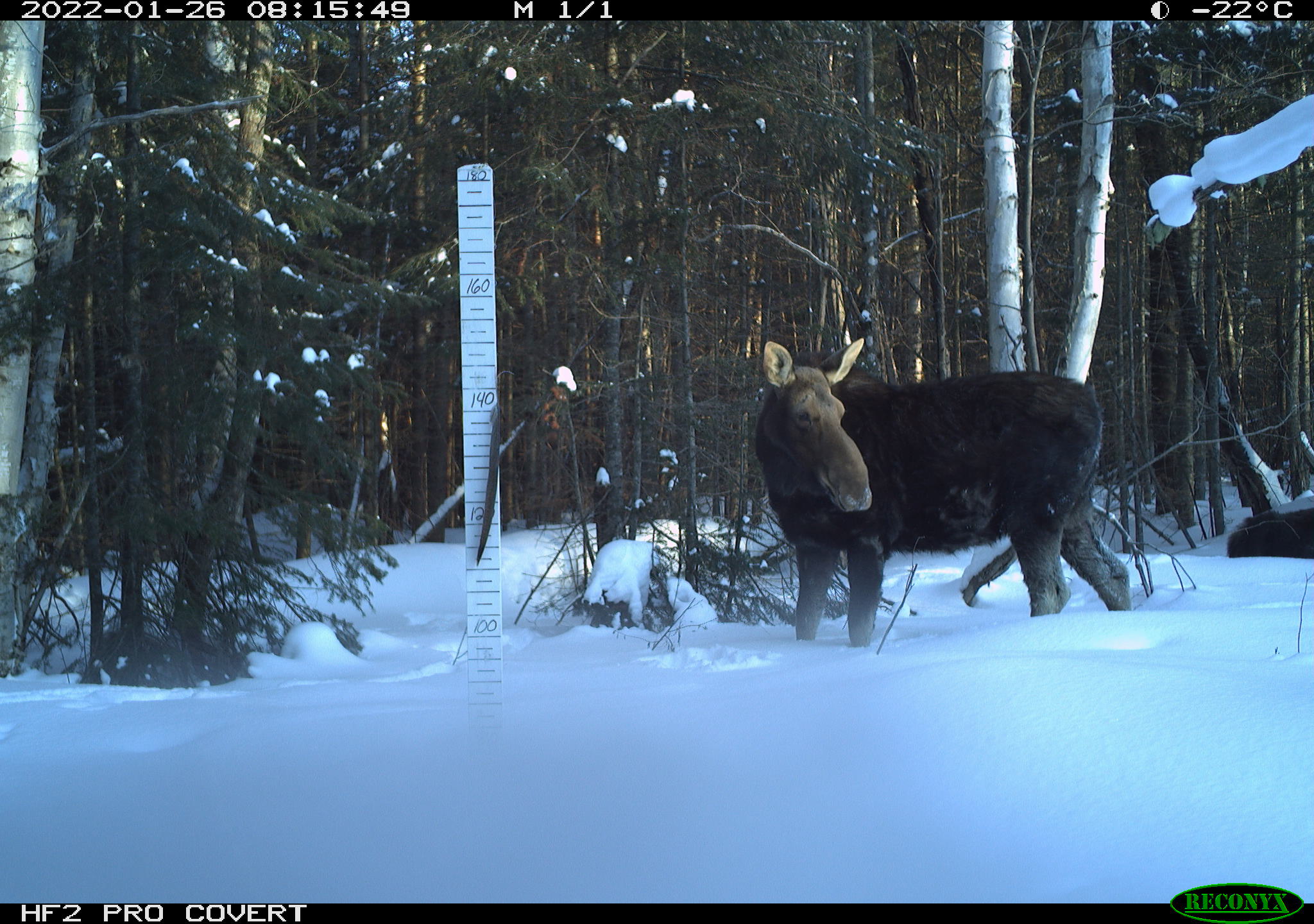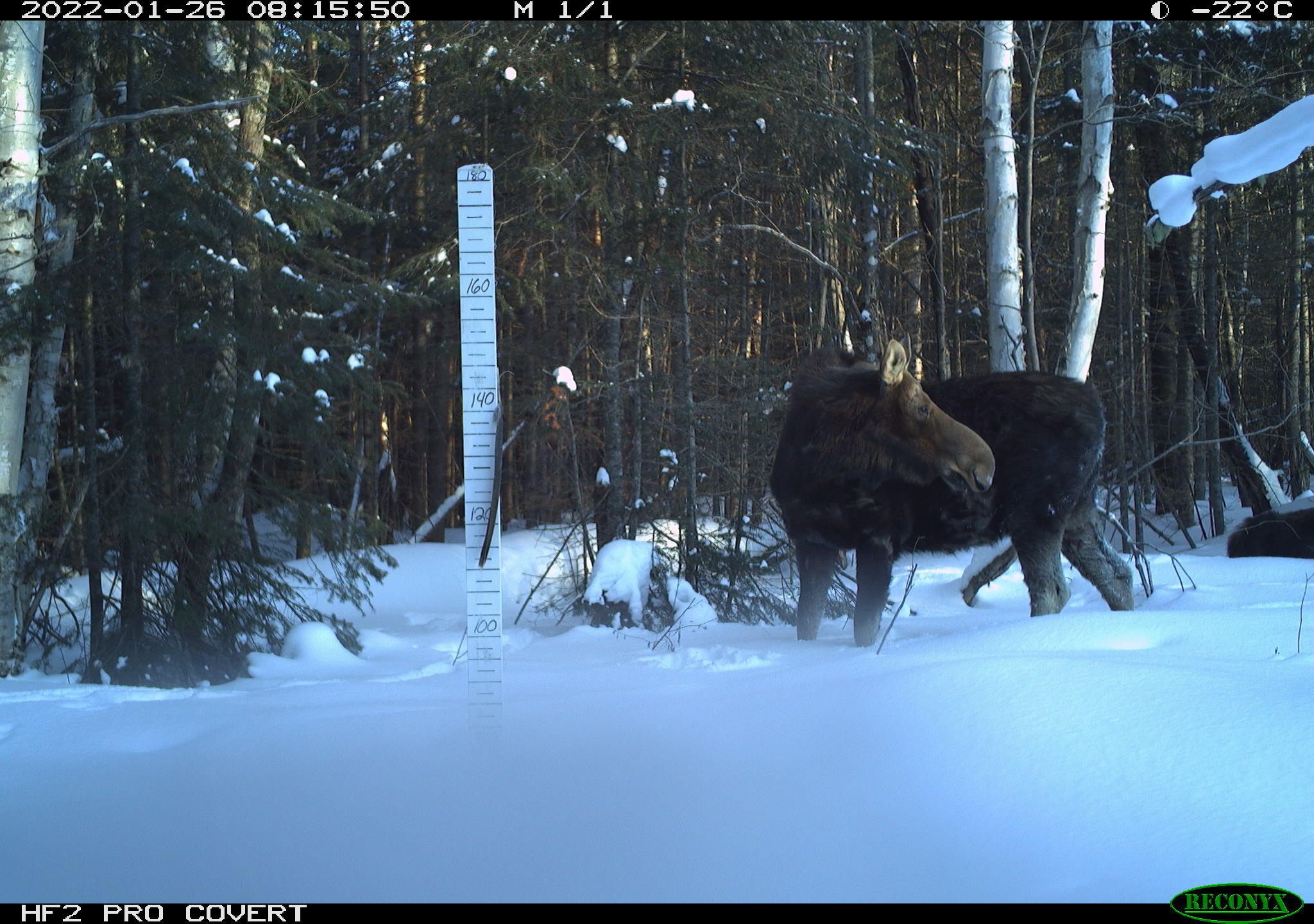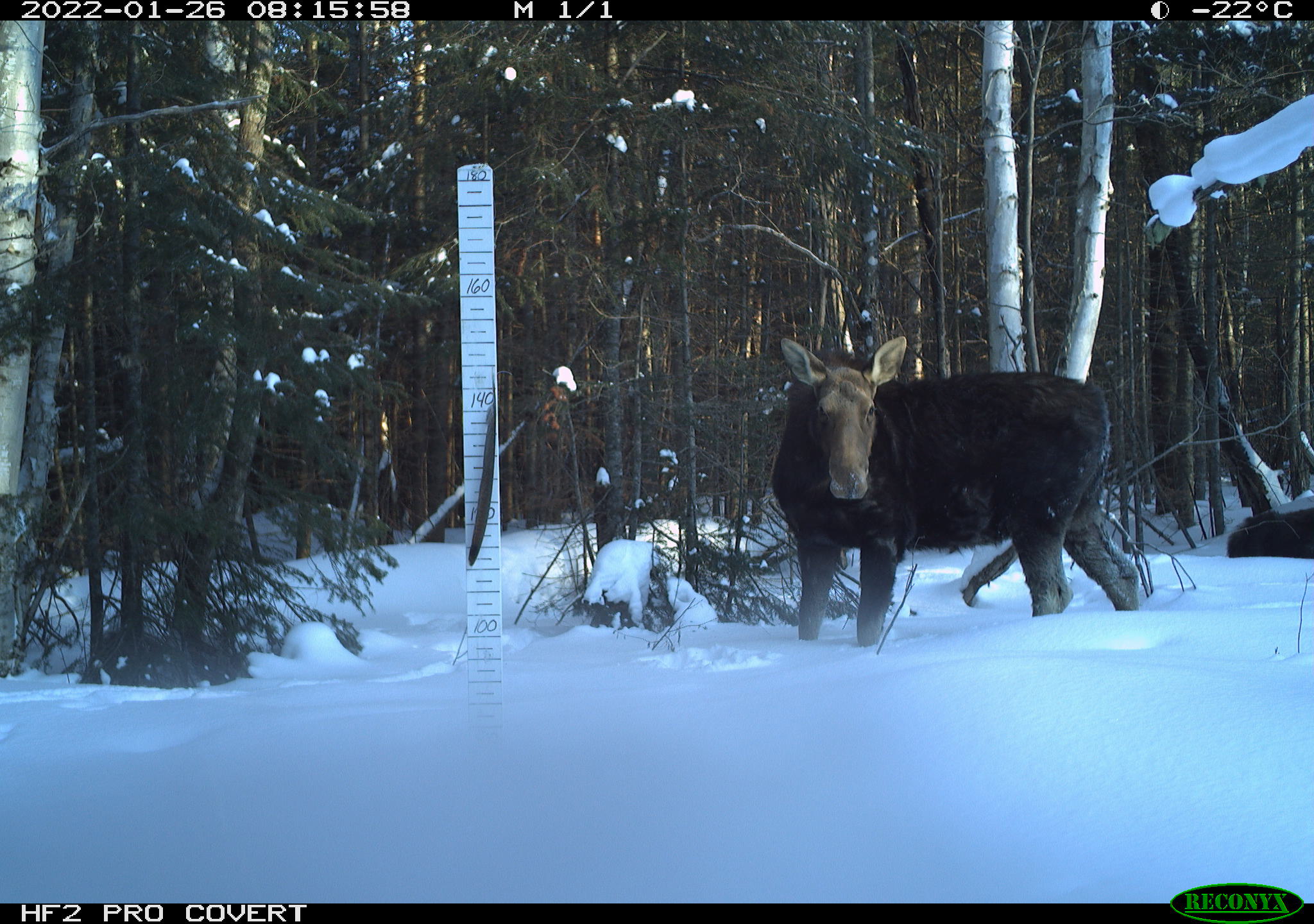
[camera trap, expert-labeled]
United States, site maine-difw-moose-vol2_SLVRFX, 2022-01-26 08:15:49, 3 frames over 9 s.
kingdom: Animalia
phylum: Chordata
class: Mammalia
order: Artiodactyla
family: Cervidae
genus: Alces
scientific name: Alces alces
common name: moose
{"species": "moose (Alces alces)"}